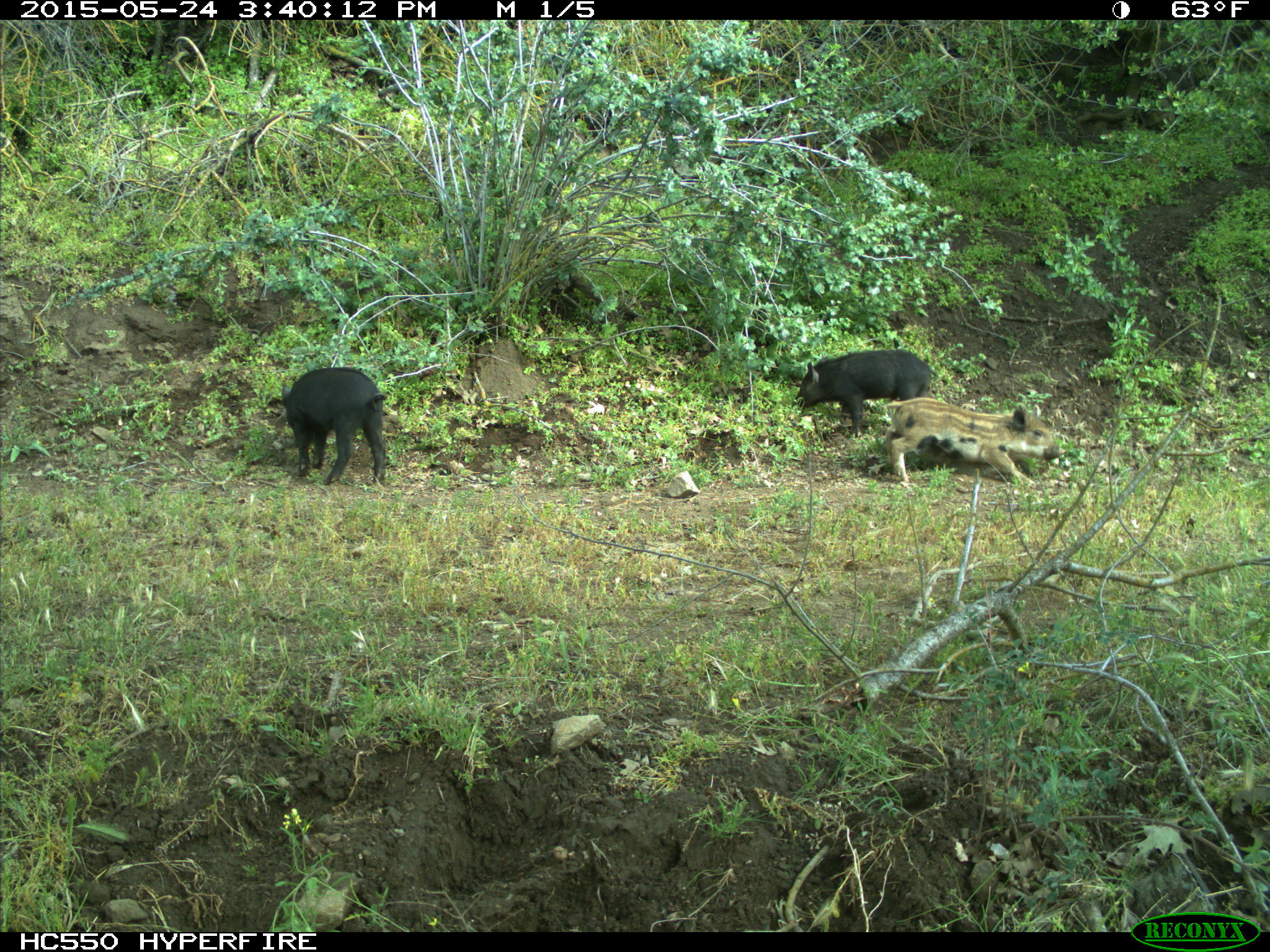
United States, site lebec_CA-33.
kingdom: Animalia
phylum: Chordata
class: Mammalia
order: Artiodactyla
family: Suidae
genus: Sus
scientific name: Sus scrofa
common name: wild boar